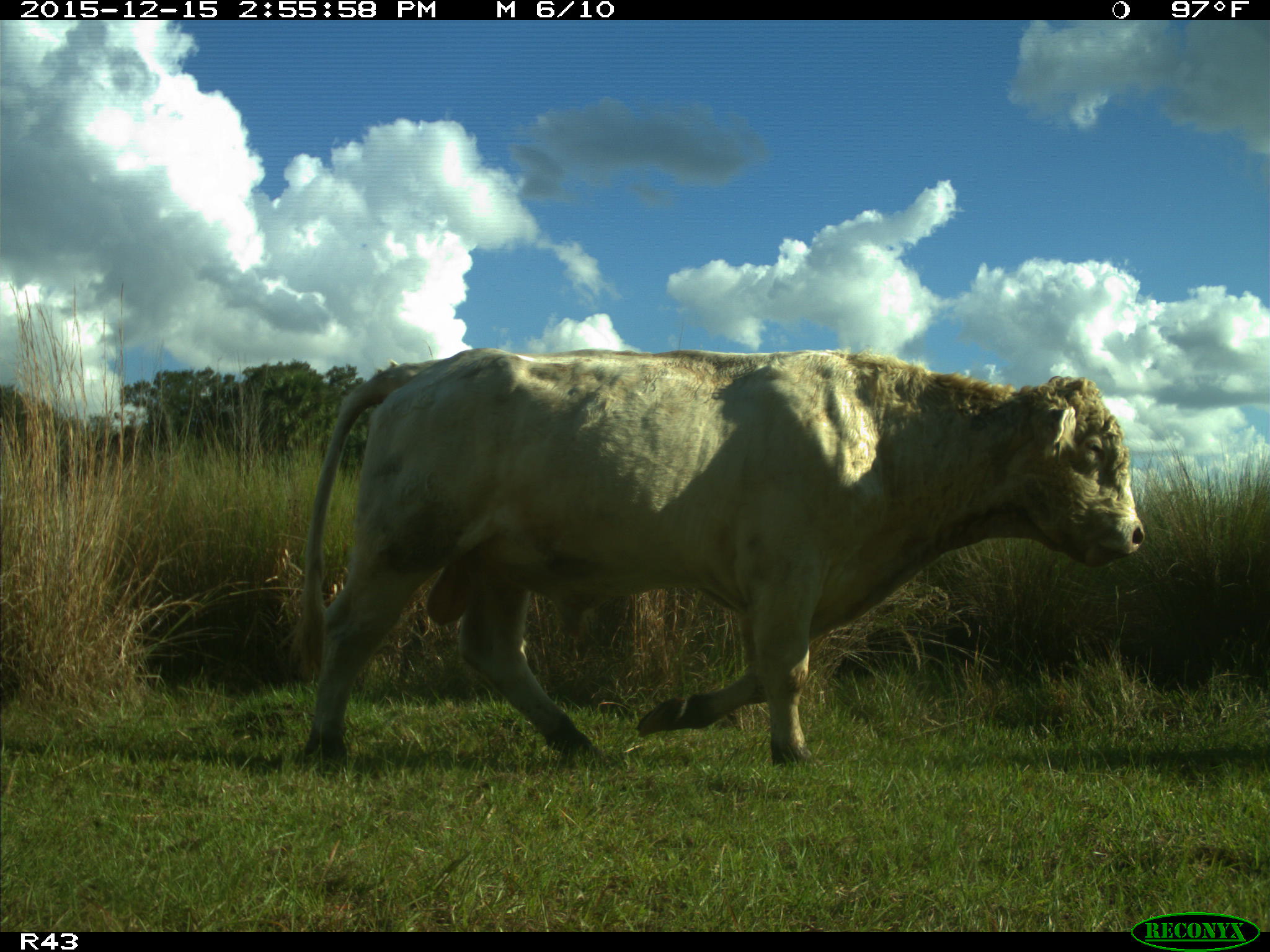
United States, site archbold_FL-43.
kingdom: Animalia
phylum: Chordata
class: Mammalia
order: Artiodactyla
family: Bovidae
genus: Bos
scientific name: Bos taurus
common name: domestic cow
Bos taurus (domestic cow).